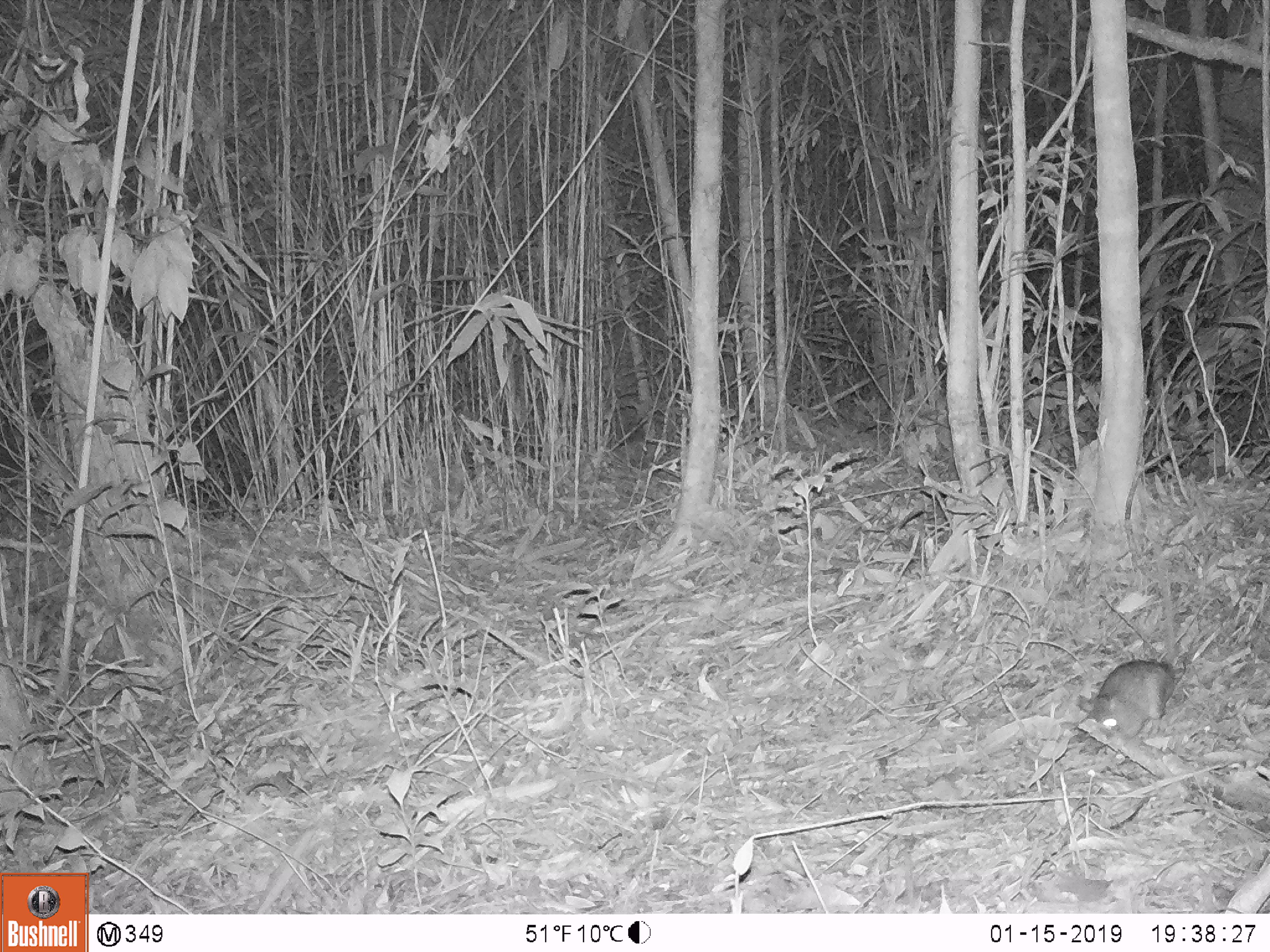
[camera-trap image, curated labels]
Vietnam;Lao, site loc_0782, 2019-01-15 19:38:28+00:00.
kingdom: Animalia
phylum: Chordata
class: Mammalia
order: Rodentia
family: Muridae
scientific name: Muridae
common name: old-world mice and rats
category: unidentified murid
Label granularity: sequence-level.